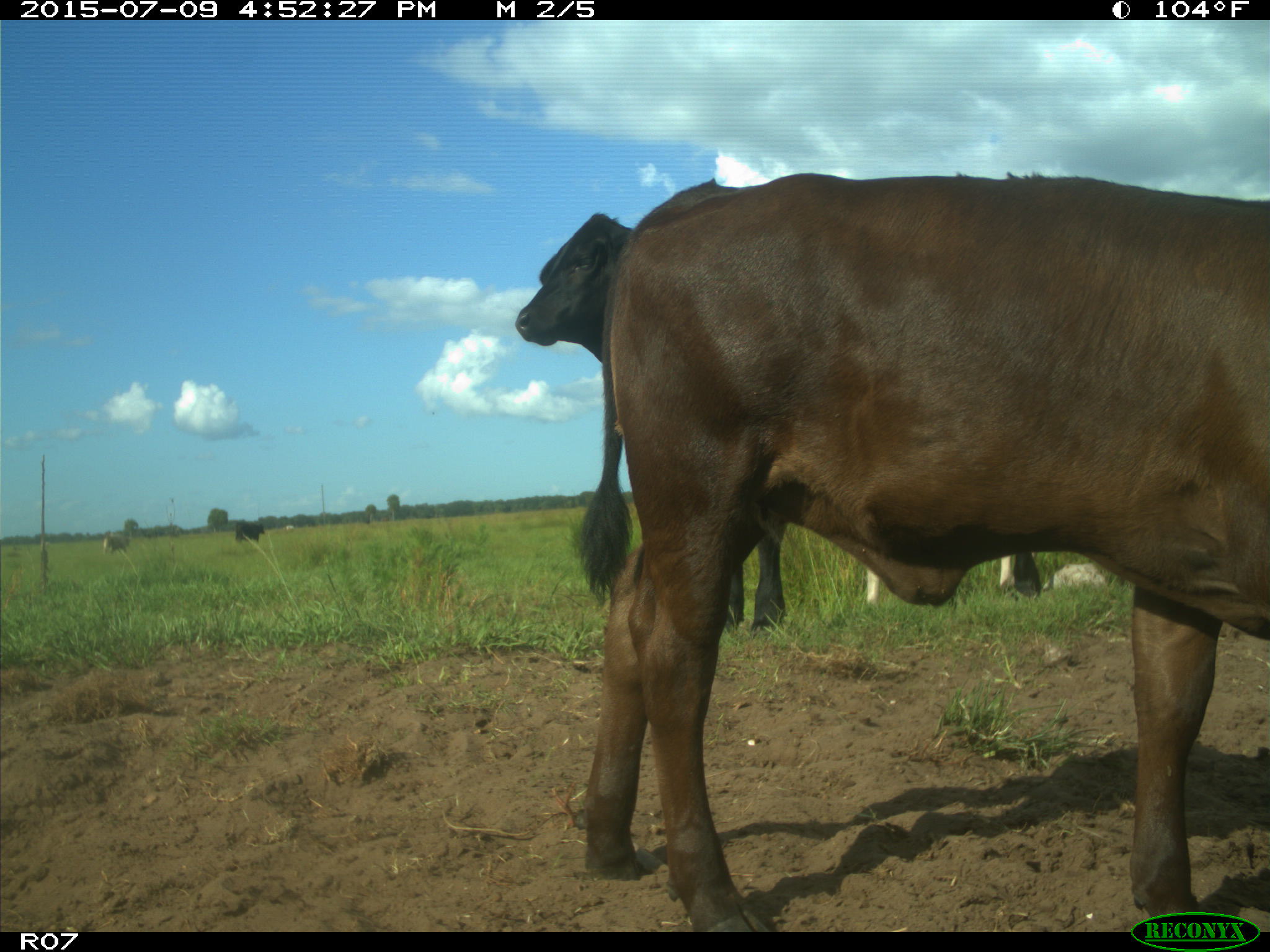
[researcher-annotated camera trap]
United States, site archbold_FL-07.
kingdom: Animalia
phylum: Chordata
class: Mammalia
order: Artiodactyla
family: Bovidae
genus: Bos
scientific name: Bos taurus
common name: domestic cow